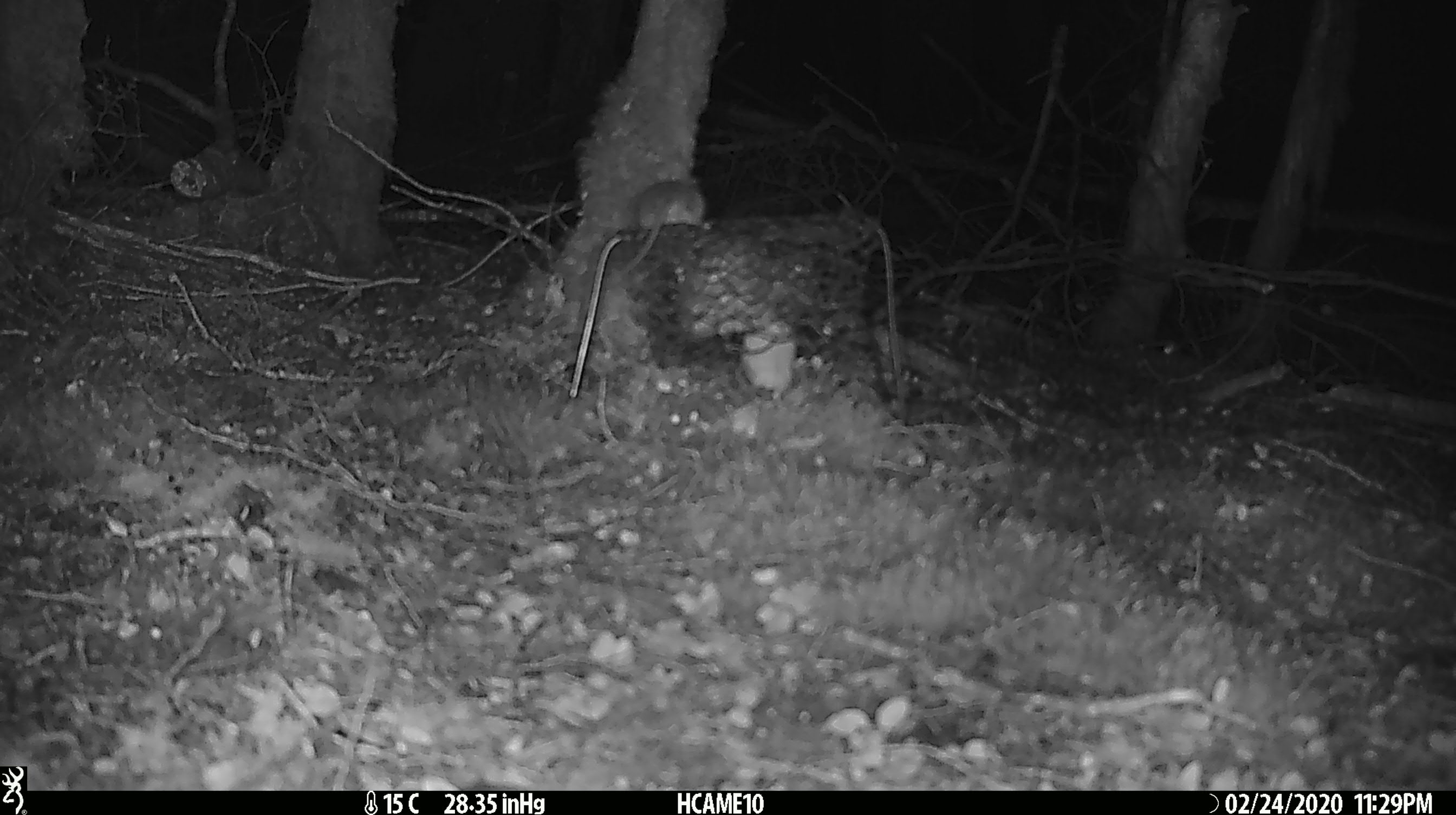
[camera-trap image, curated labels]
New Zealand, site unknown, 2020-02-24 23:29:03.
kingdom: Animalia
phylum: Chordata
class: Mammalia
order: Rodentia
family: Muridae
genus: Mus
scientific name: Mus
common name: mouse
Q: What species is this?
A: Mouse (Mus).